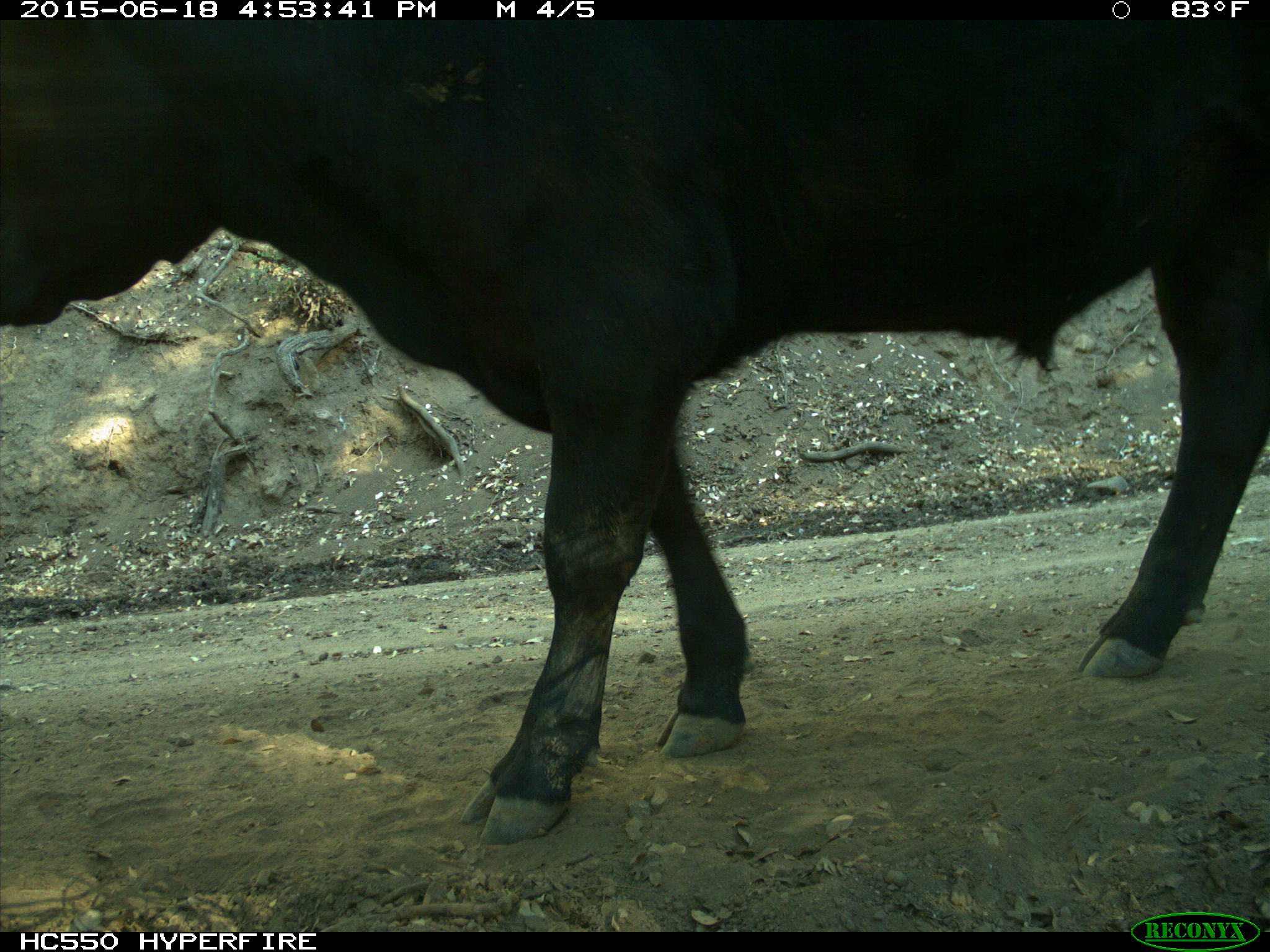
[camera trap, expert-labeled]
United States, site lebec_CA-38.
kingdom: Animalia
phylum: Chordata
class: Mammalia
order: Artiodactyla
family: Bovidae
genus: Bos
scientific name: Bos taurus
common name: domestic cow